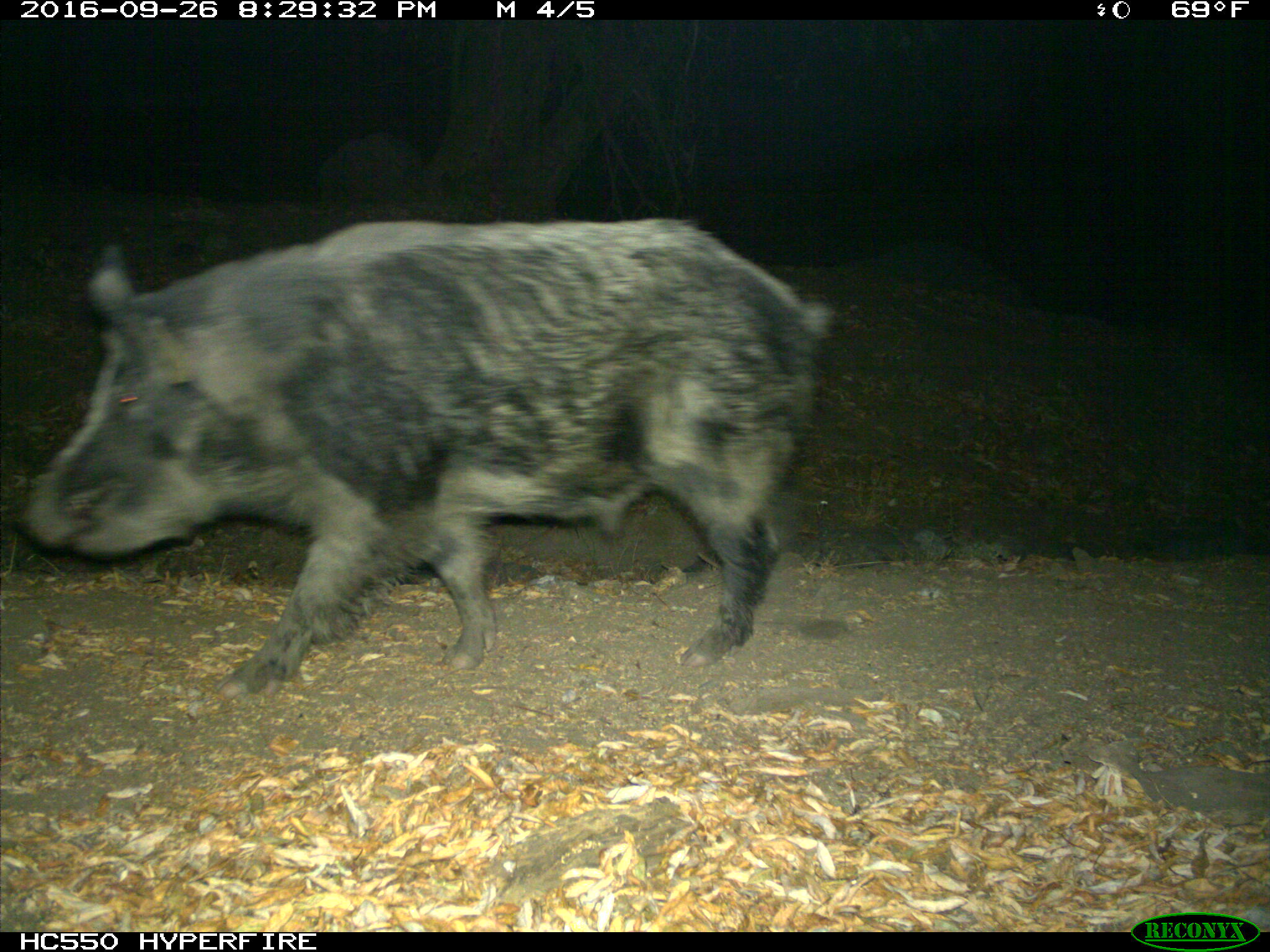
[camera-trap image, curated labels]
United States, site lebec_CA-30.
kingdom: Animalia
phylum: Chordata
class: Mammalia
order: Artiodactyla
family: Suidae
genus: Sus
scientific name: Sus scrofa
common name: wild boar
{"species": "Sus scrofa (wild boar)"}